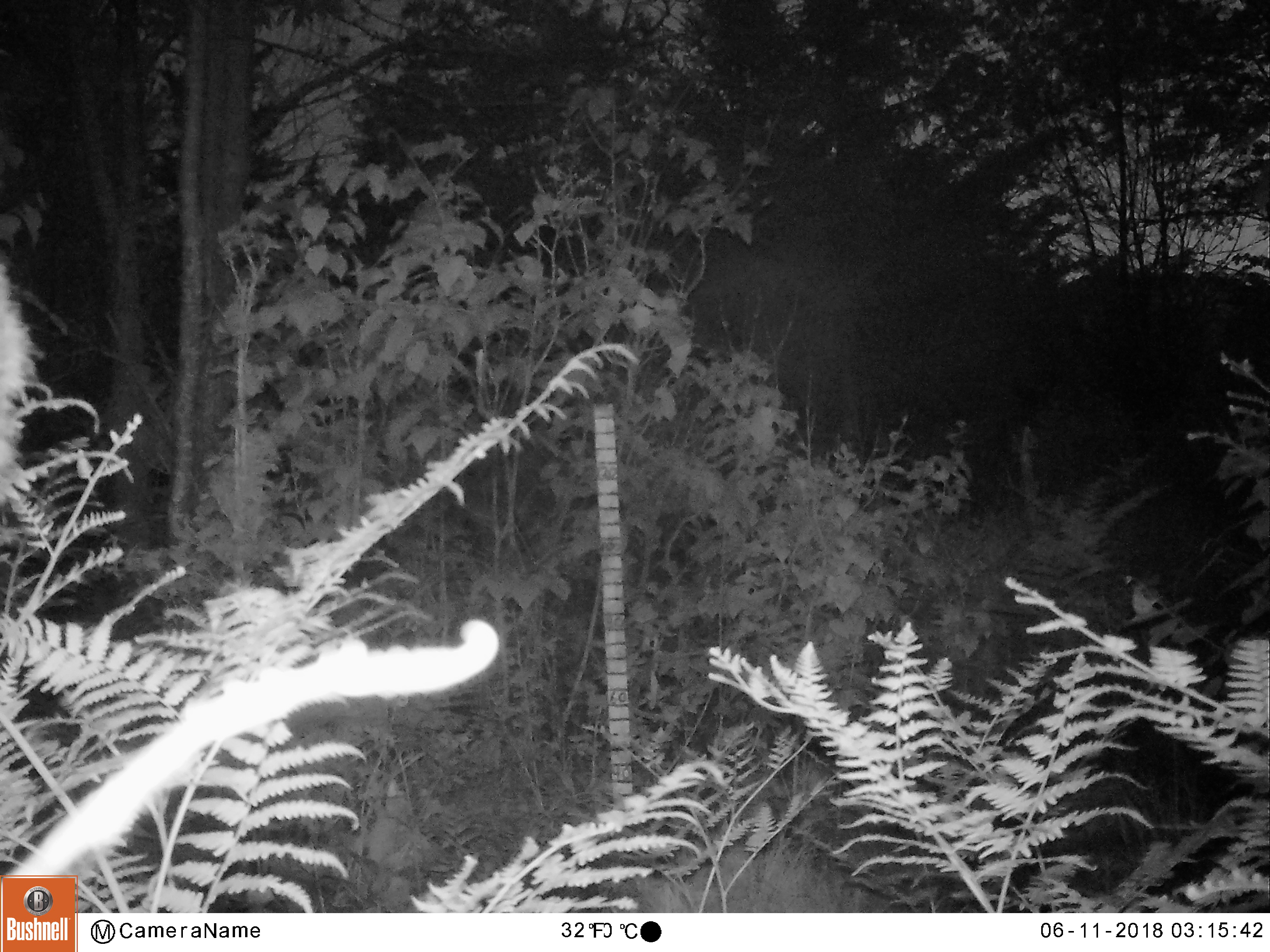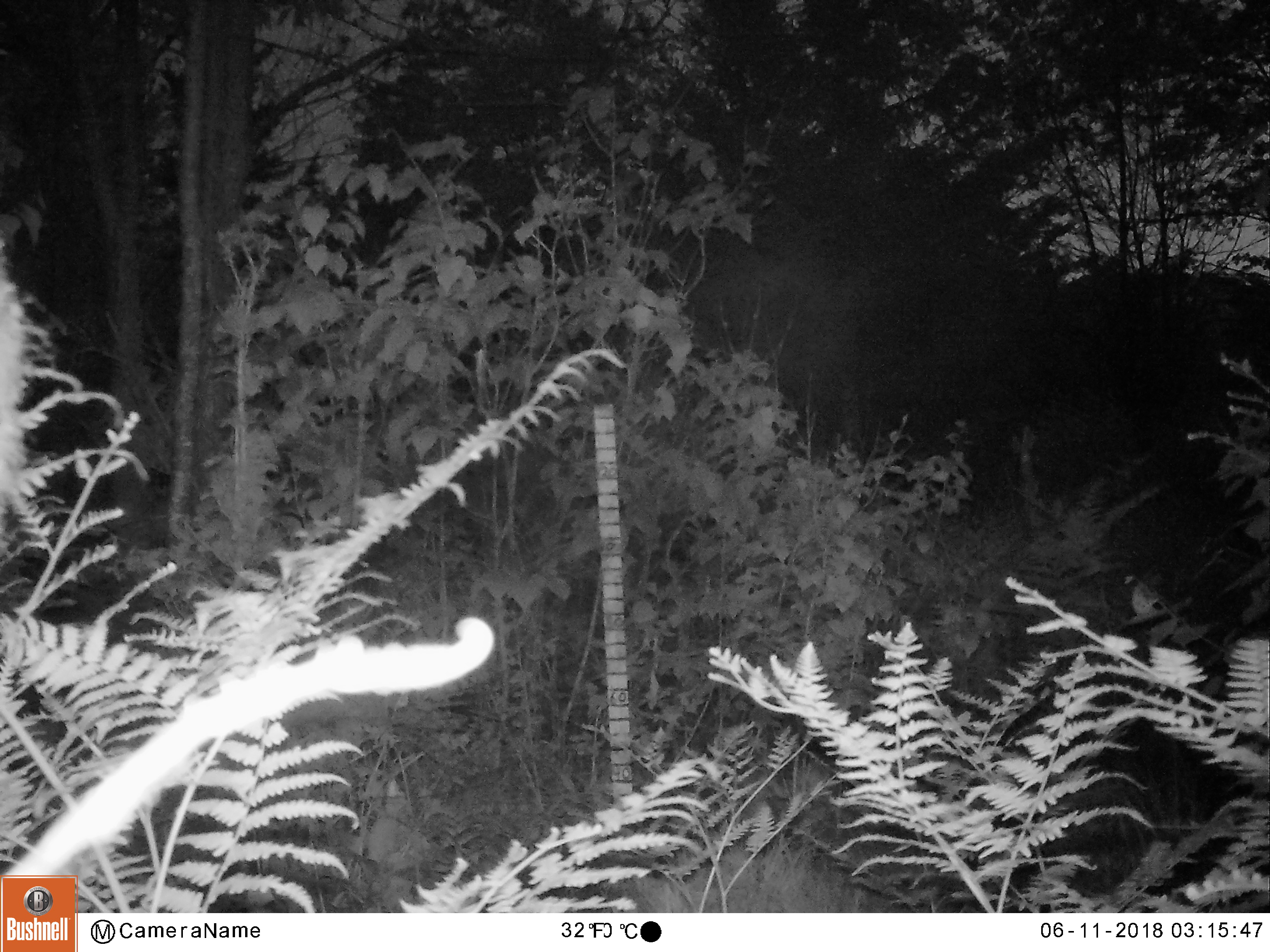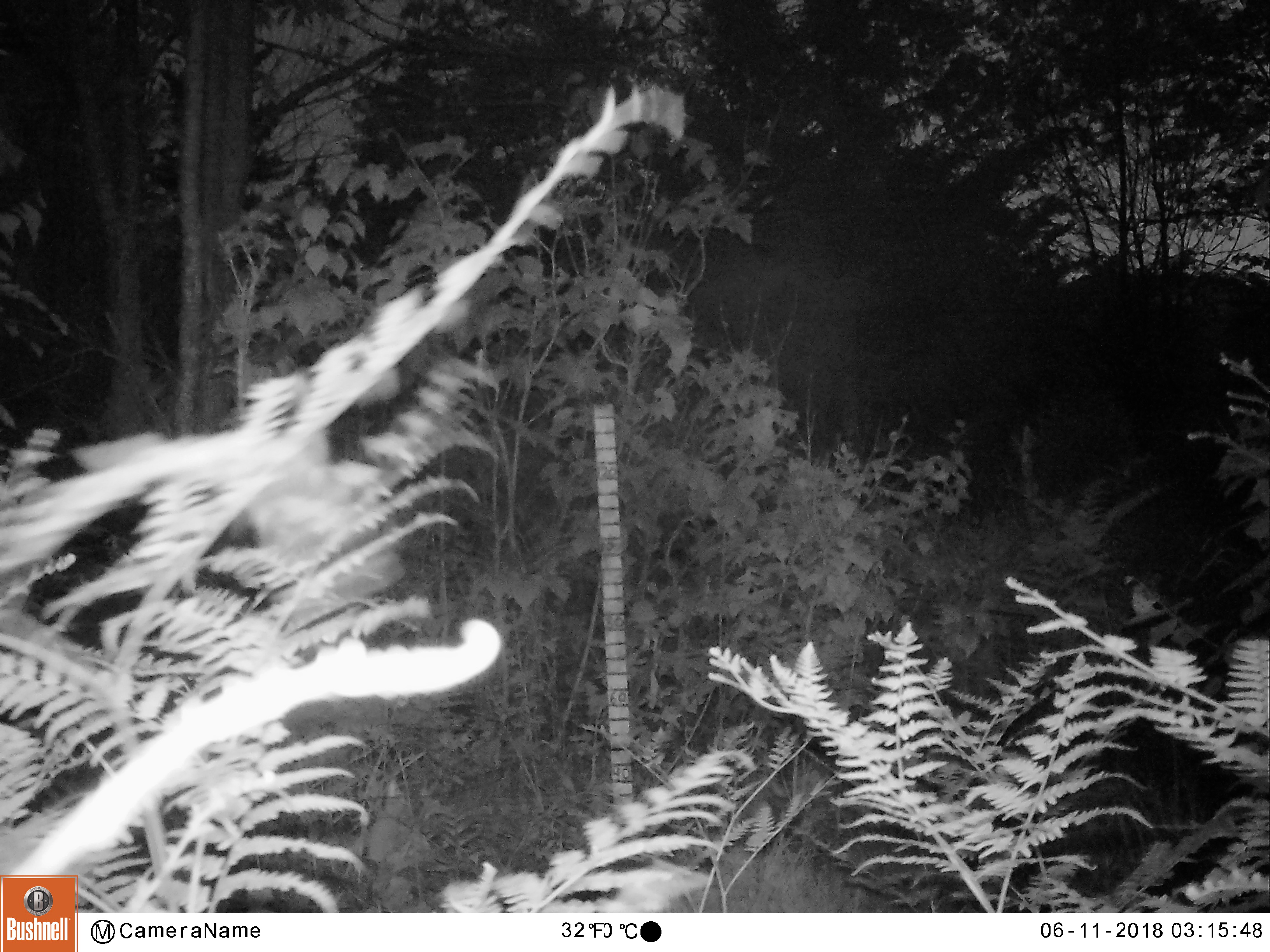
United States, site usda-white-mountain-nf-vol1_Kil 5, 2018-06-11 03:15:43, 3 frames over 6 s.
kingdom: Animalia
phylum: Chordata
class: Mammalia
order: Artiodactyla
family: Cervidae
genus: Alces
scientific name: Alces alces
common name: moose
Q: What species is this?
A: Moose (Alces alces).